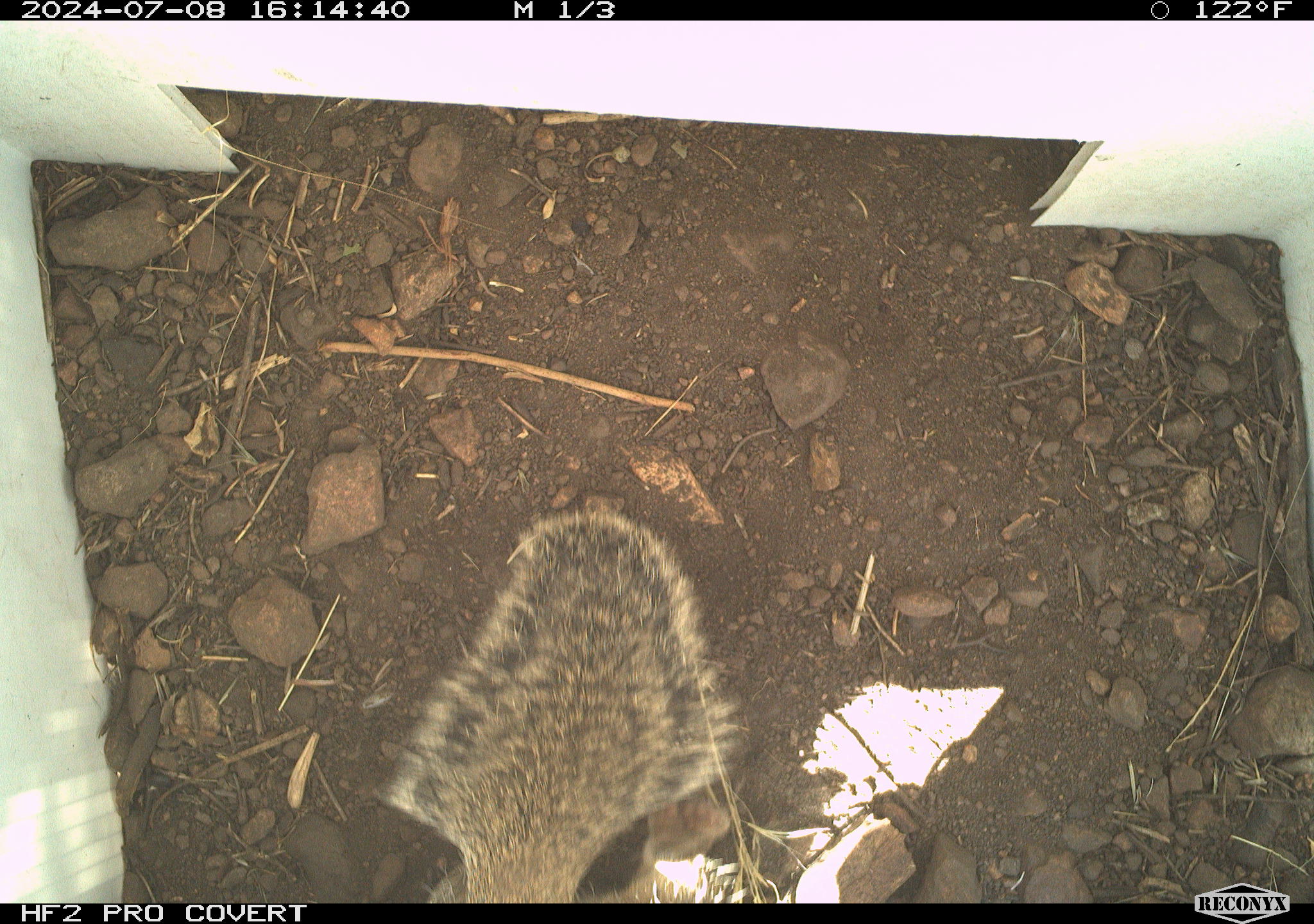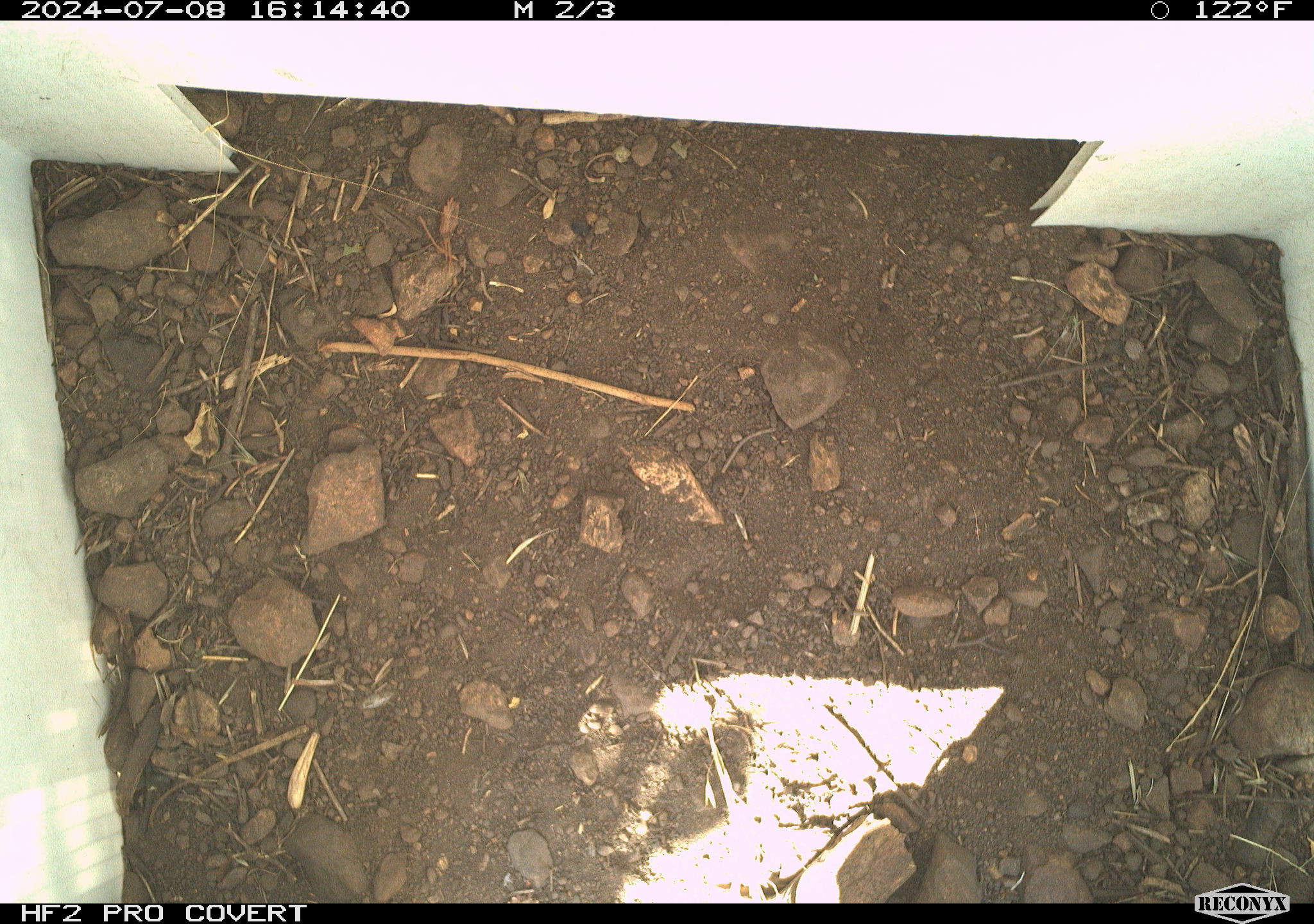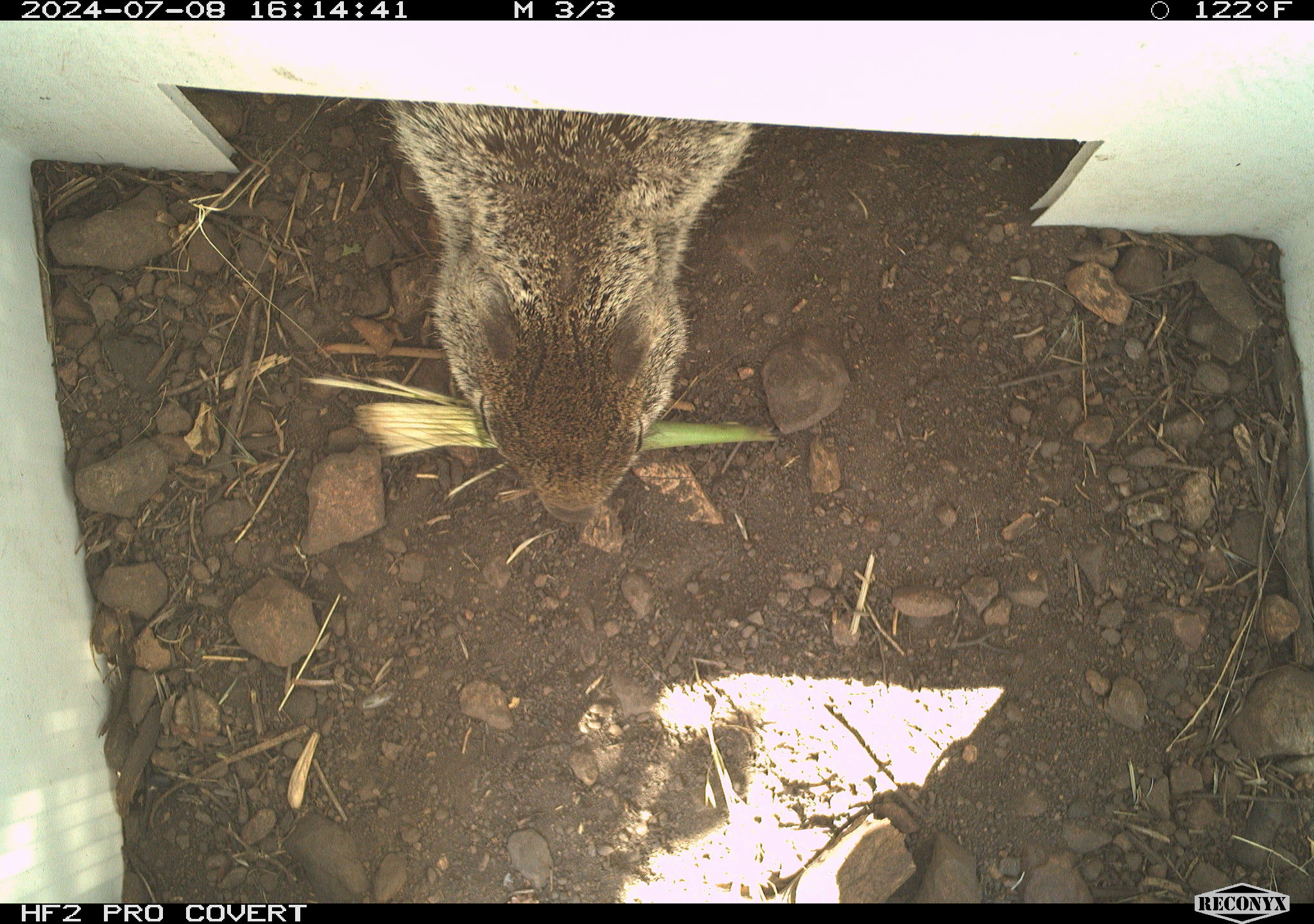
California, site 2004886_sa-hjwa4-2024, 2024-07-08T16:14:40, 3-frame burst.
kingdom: Animalia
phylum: Chordata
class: Mammalia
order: Rodentia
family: Sciuridae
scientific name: Sciuridae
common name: squirrels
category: sciuridae family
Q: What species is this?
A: Sciuridae family (squirrels) (Sciuridae).